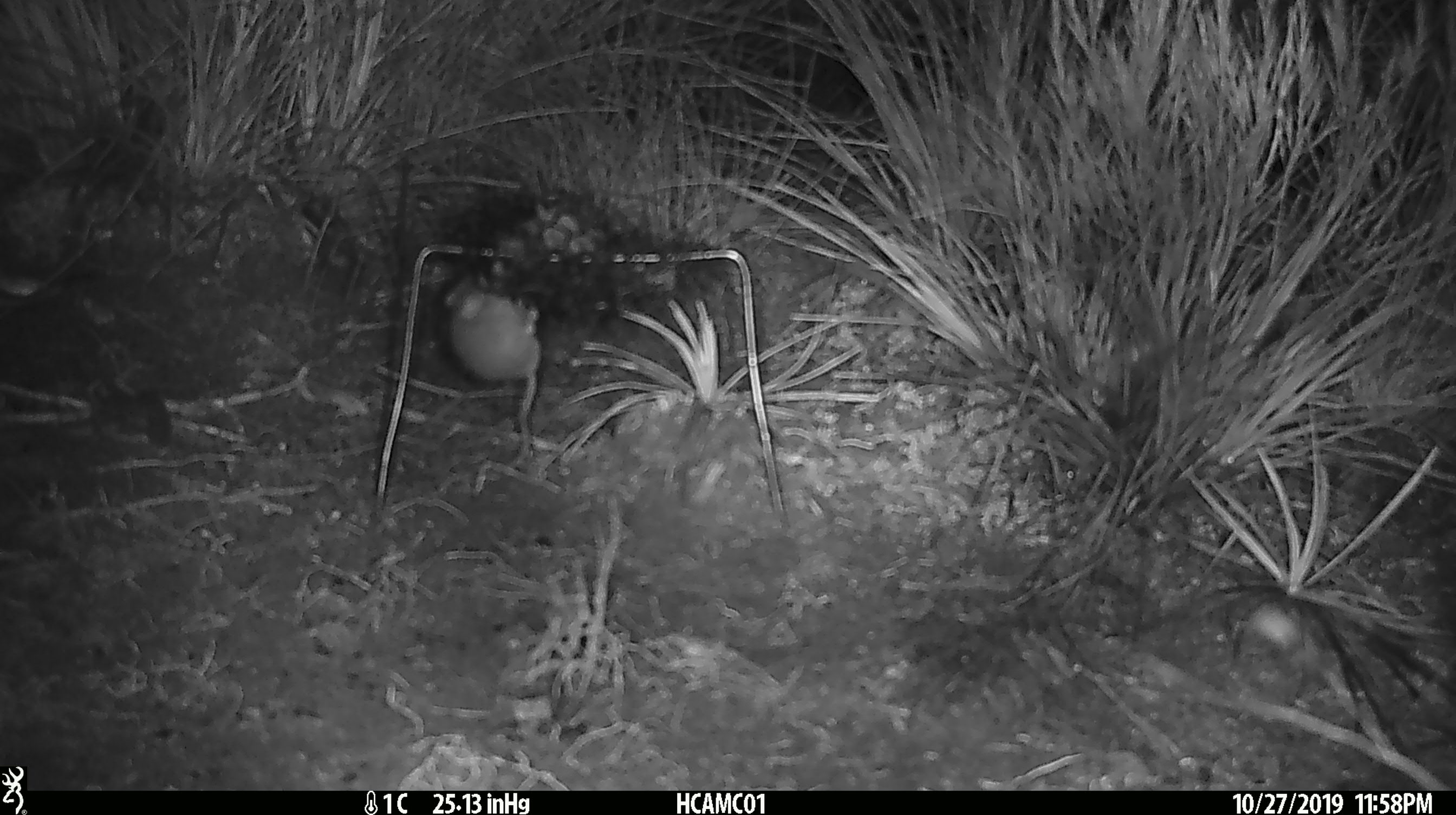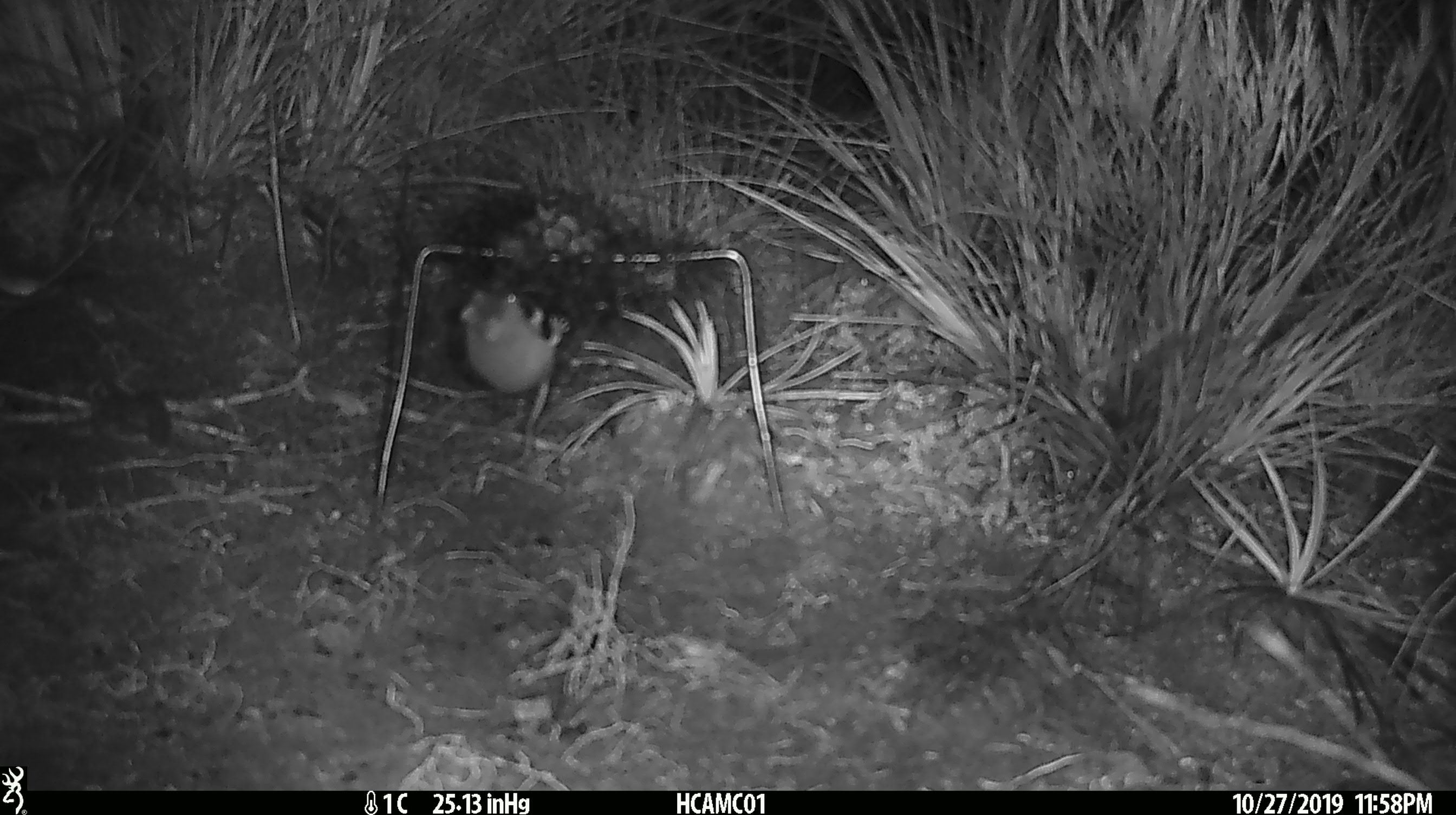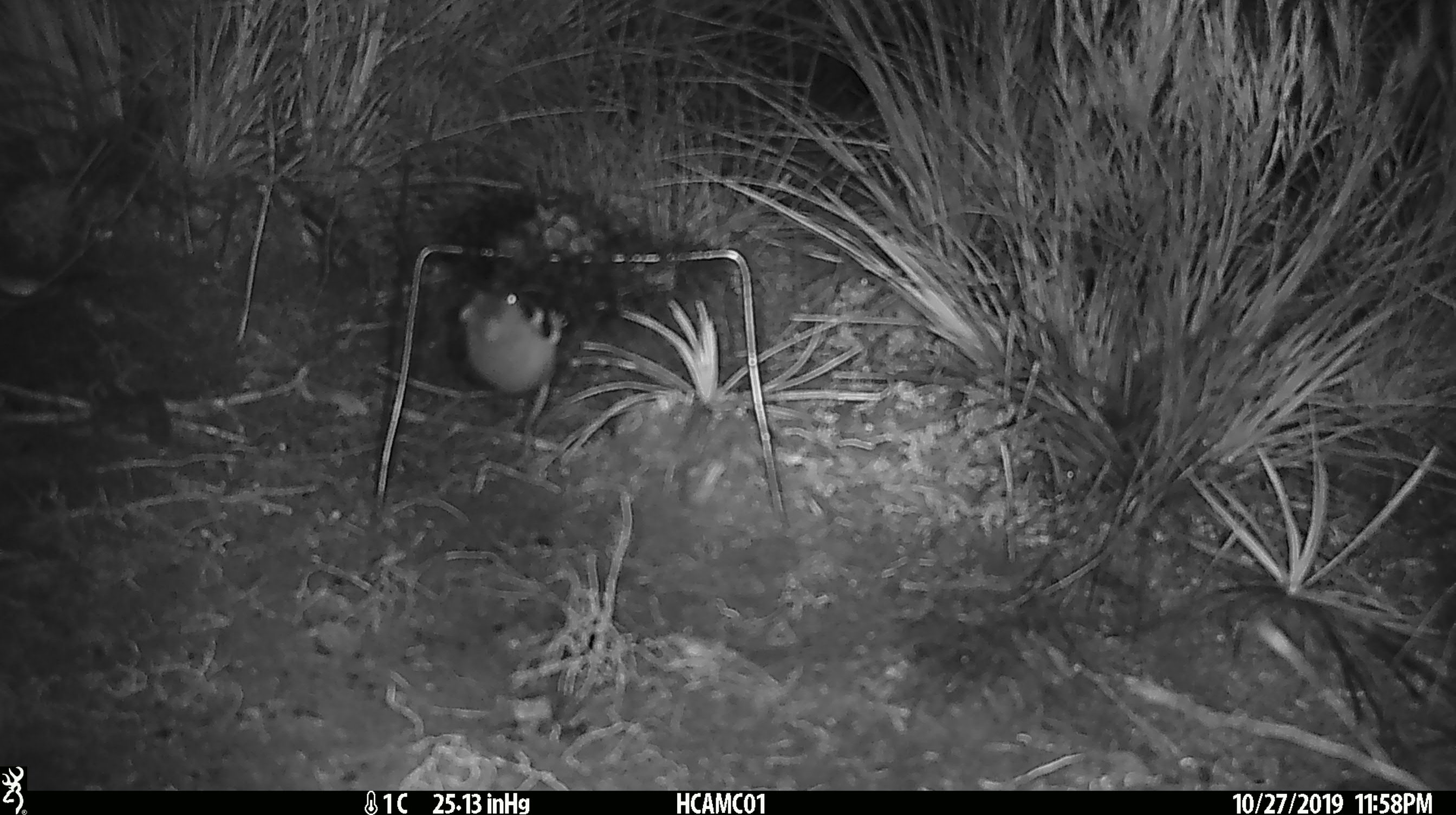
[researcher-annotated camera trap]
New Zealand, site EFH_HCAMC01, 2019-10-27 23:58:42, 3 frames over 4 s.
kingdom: Animalia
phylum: Chordata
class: Mammalia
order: Rodentia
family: Muridae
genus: Mus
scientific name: Mus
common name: mouse